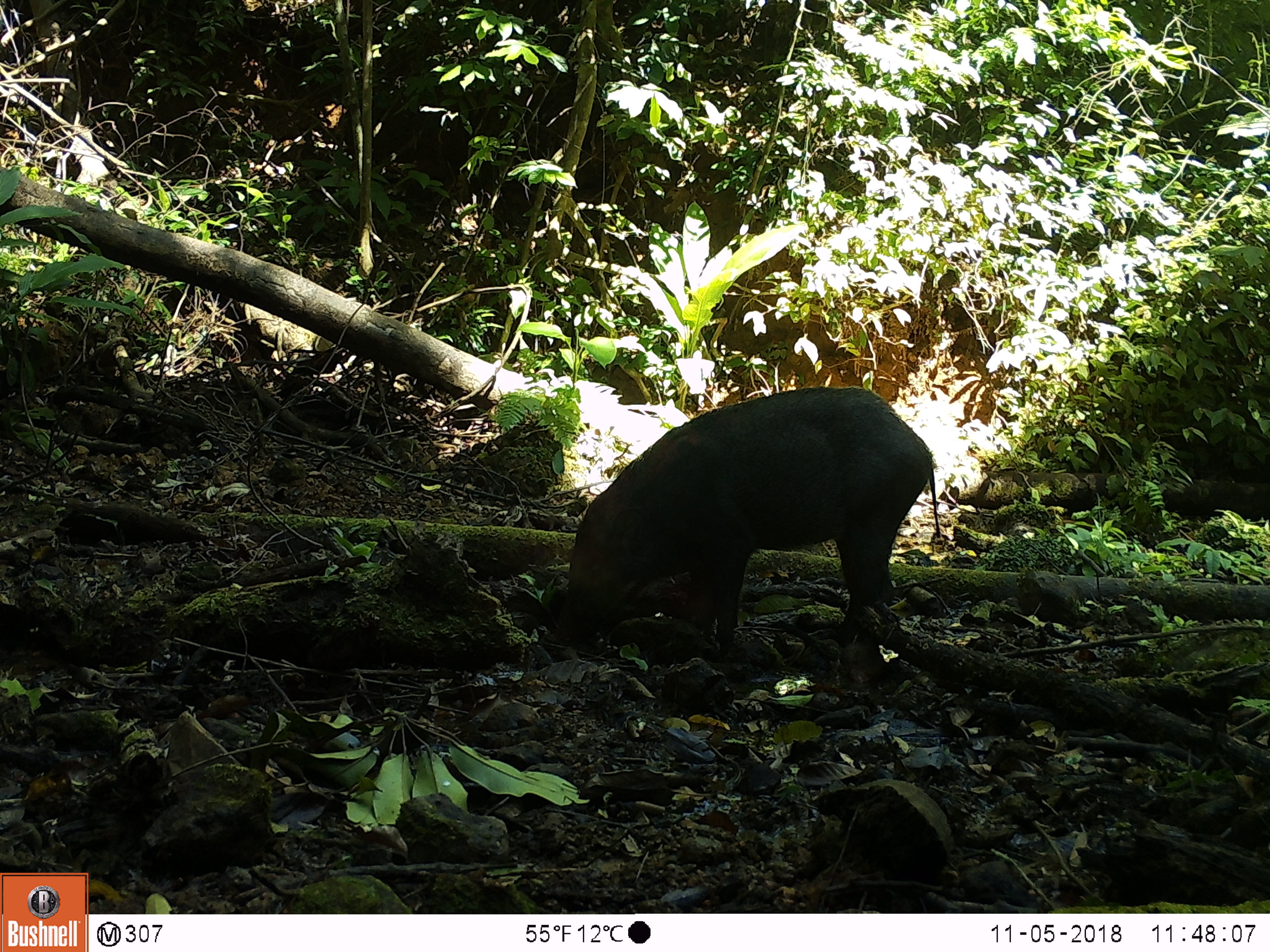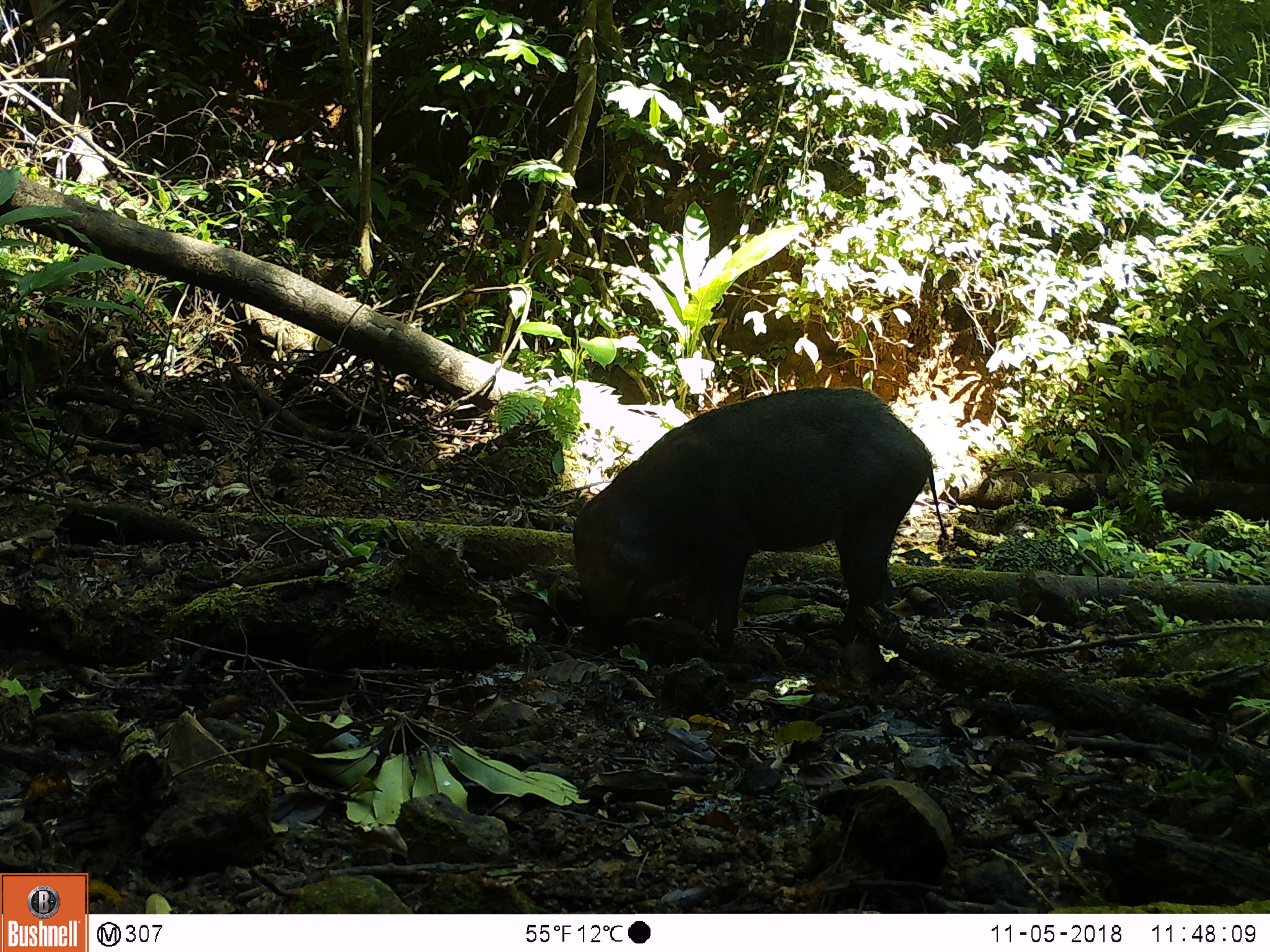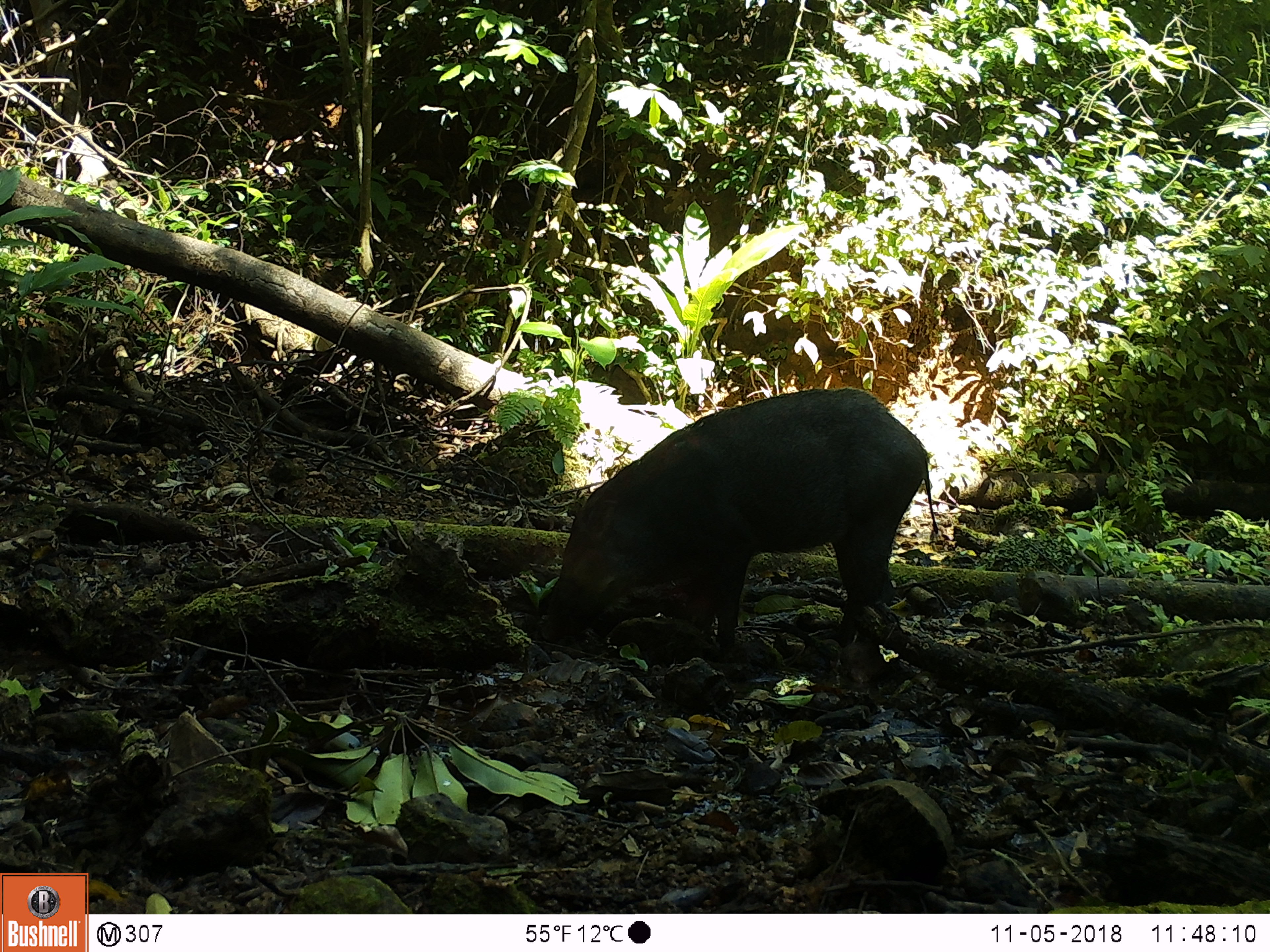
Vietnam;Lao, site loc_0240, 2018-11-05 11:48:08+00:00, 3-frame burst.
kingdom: Animalia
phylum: Chordata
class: Mammalia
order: Artiodactyla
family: Suidae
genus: Sus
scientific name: Sus scrofa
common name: eurasian wild pig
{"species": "eurasian wild pig (Sus scrofa)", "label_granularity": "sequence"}